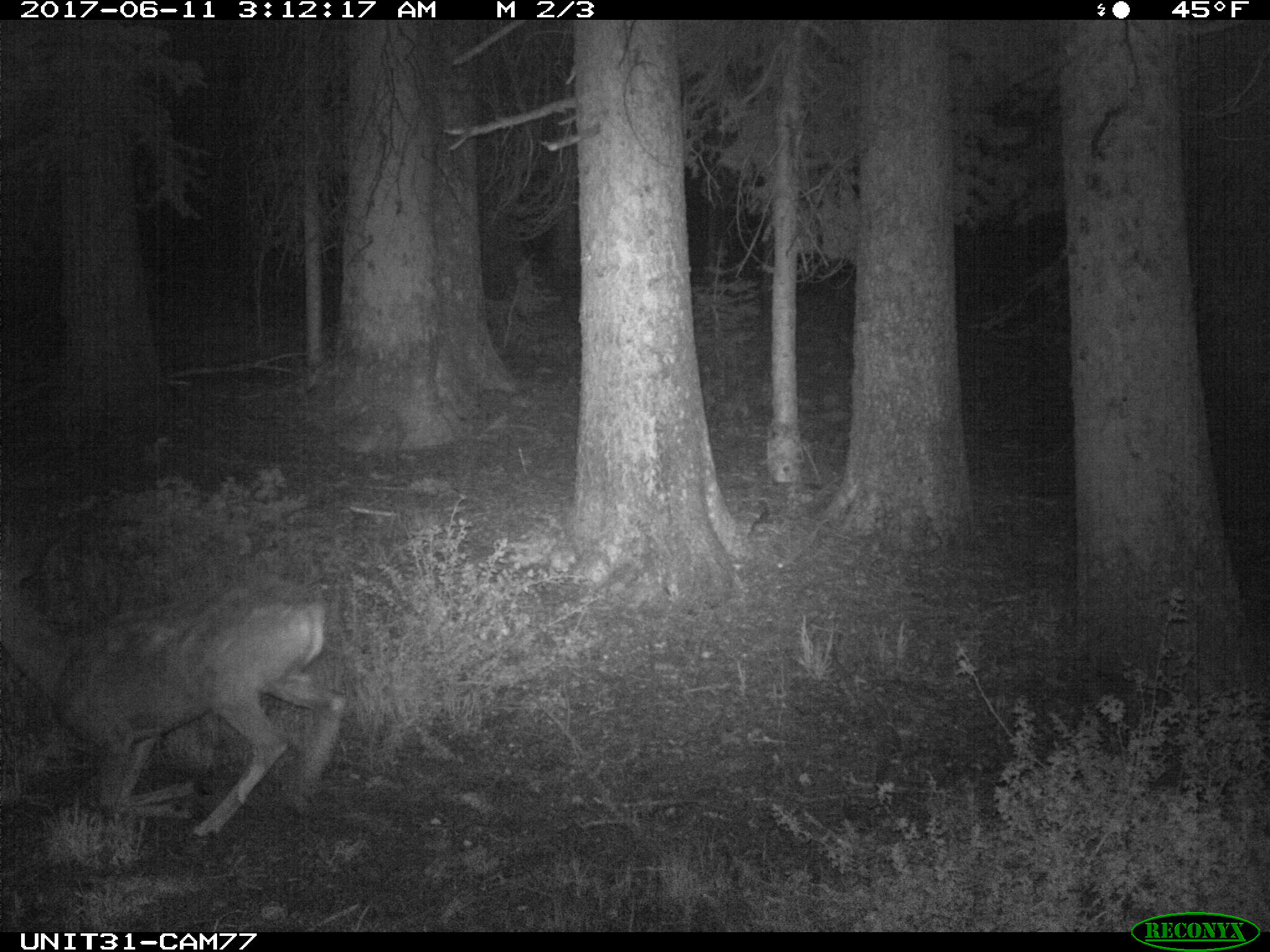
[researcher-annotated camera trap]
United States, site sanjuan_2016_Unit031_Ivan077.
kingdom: Animalia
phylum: Chordata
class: Mammalia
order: Artiodactyla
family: Cervidae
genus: Odocoileus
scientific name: Odocoileus hemionus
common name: mule deer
Odocoileus hemionus (mule deer).